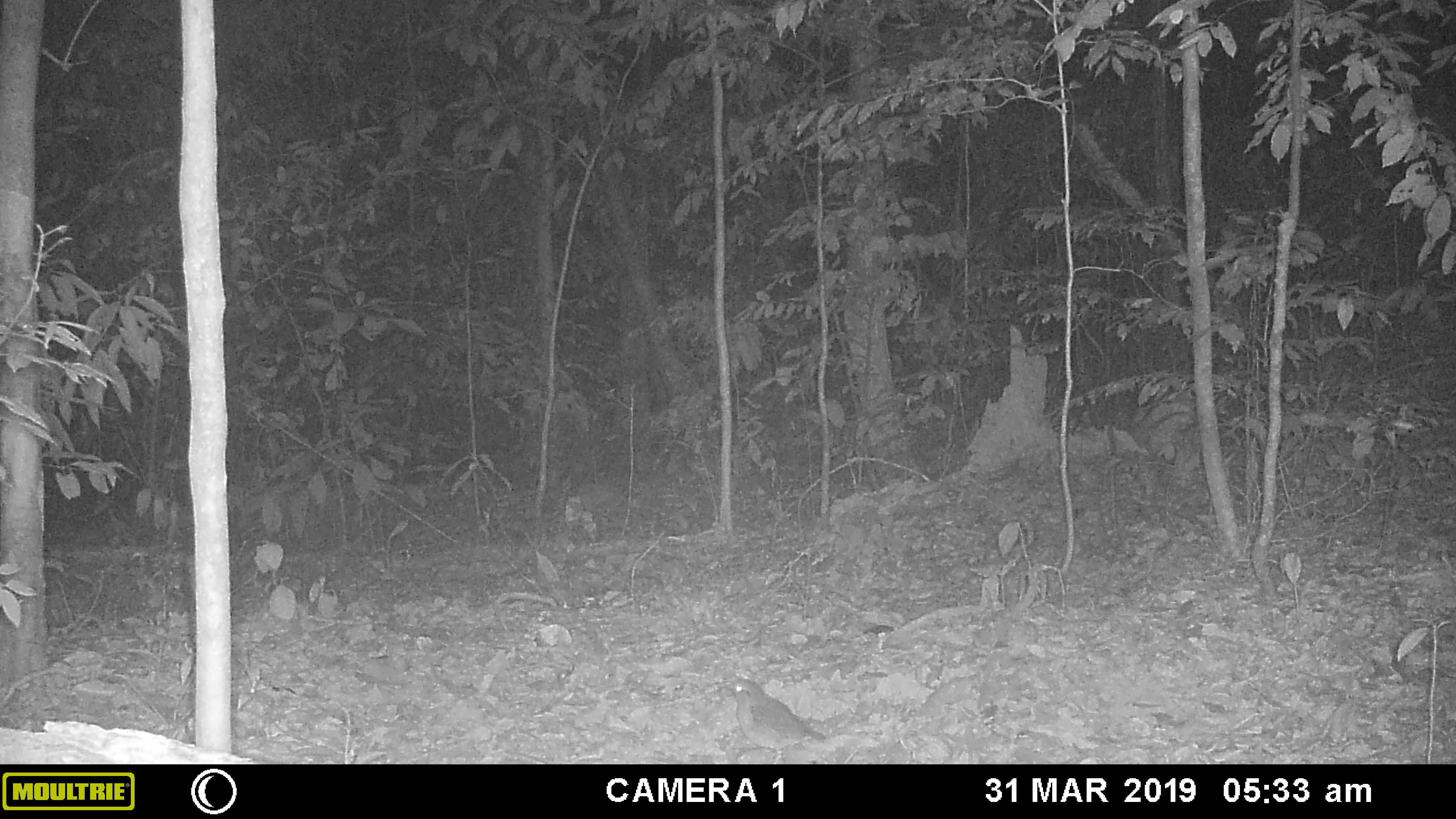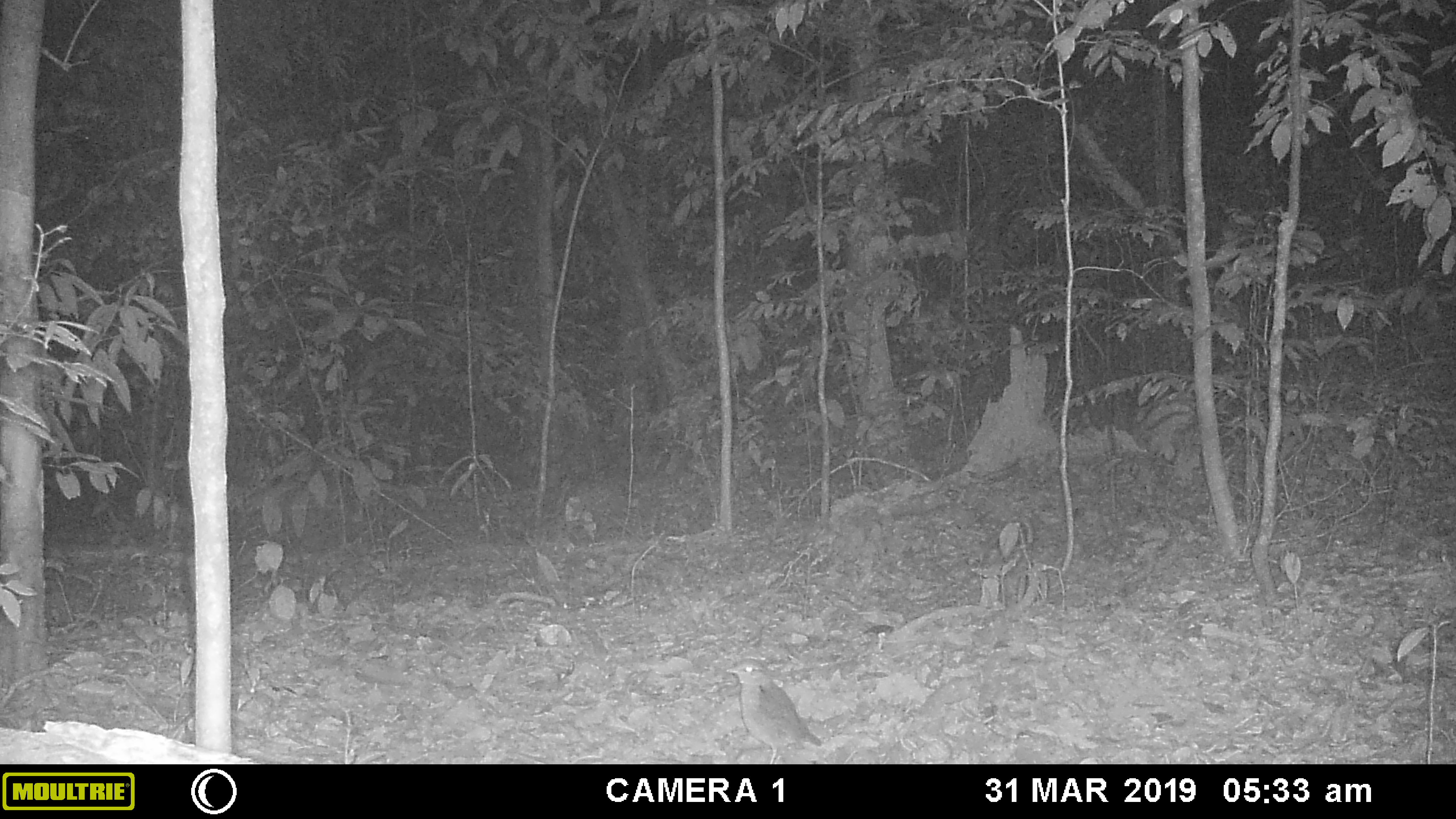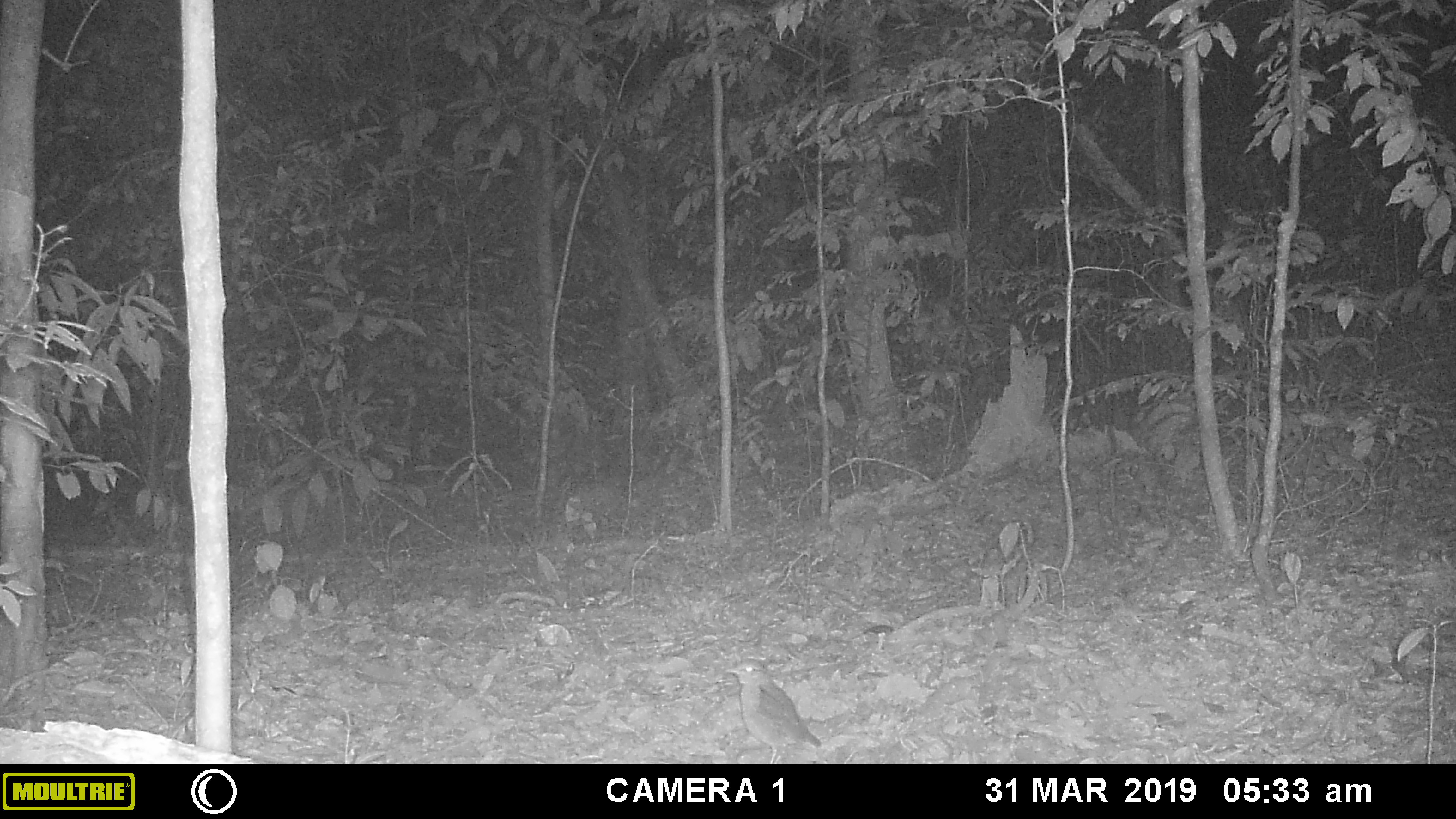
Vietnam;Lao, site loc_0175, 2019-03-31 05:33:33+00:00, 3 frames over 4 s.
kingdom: Animalia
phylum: Chordata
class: Aves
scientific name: Aves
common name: bird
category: unidentified bird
Unidentified bird (bird) (Aves). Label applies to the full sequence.